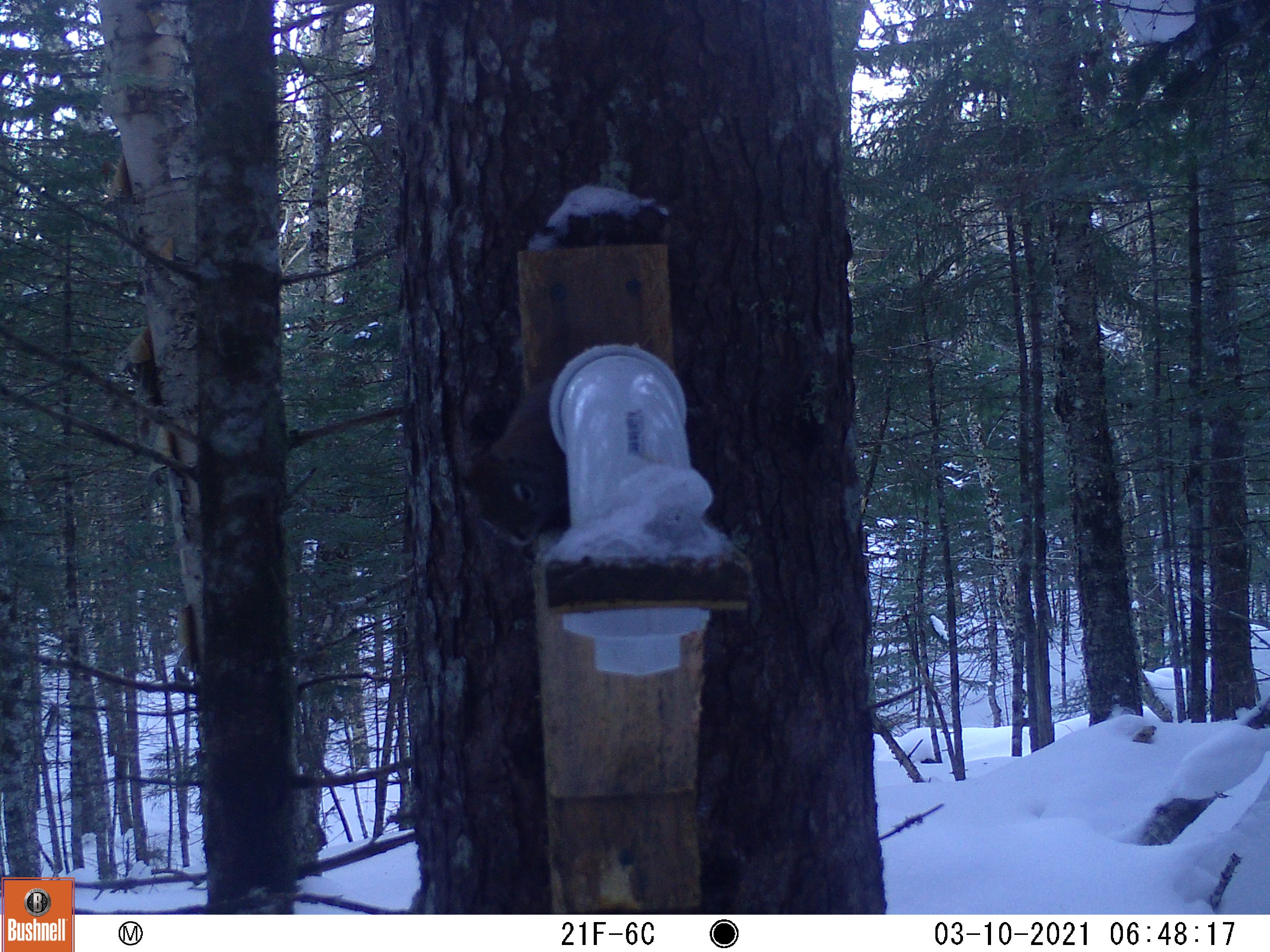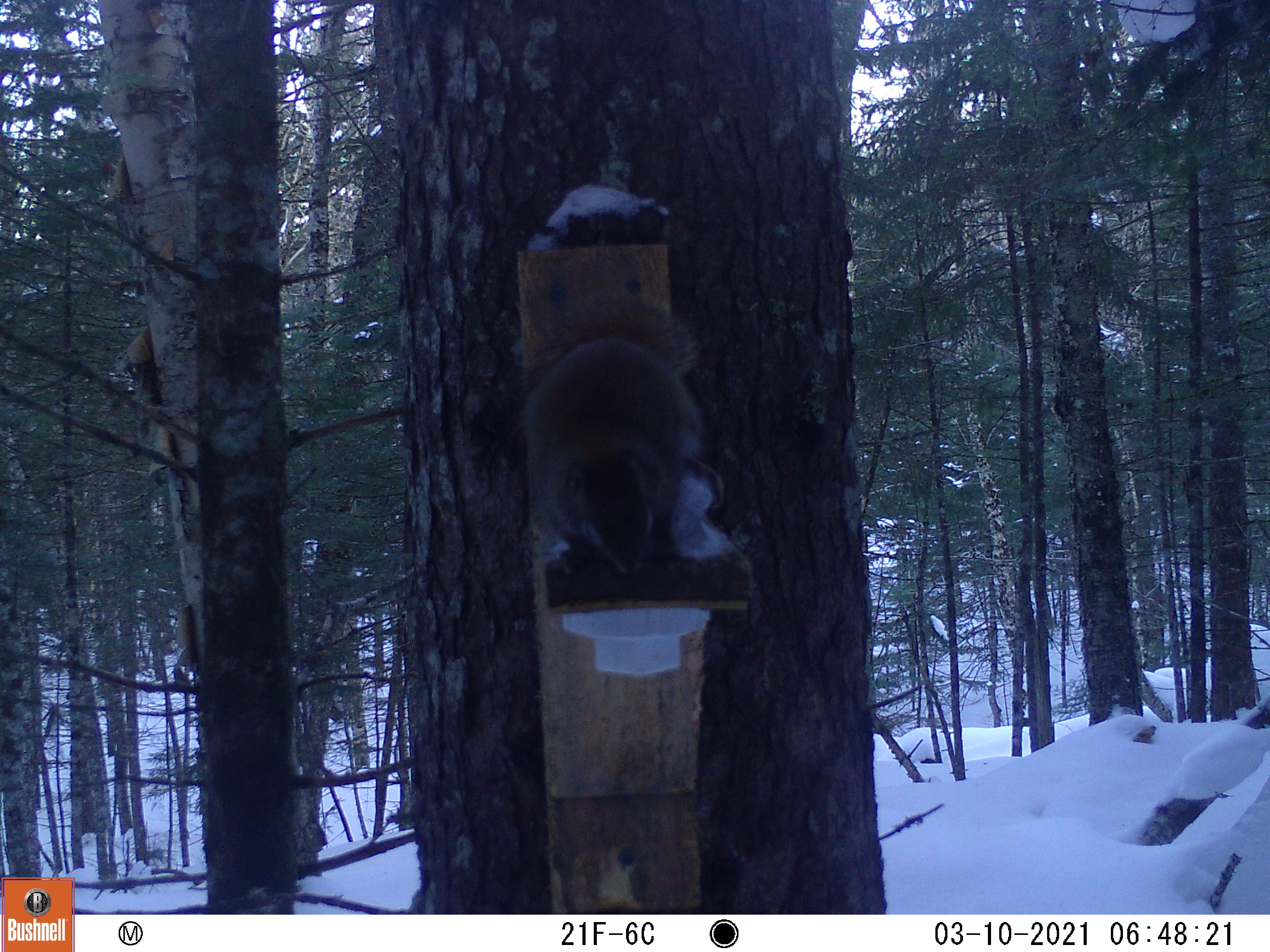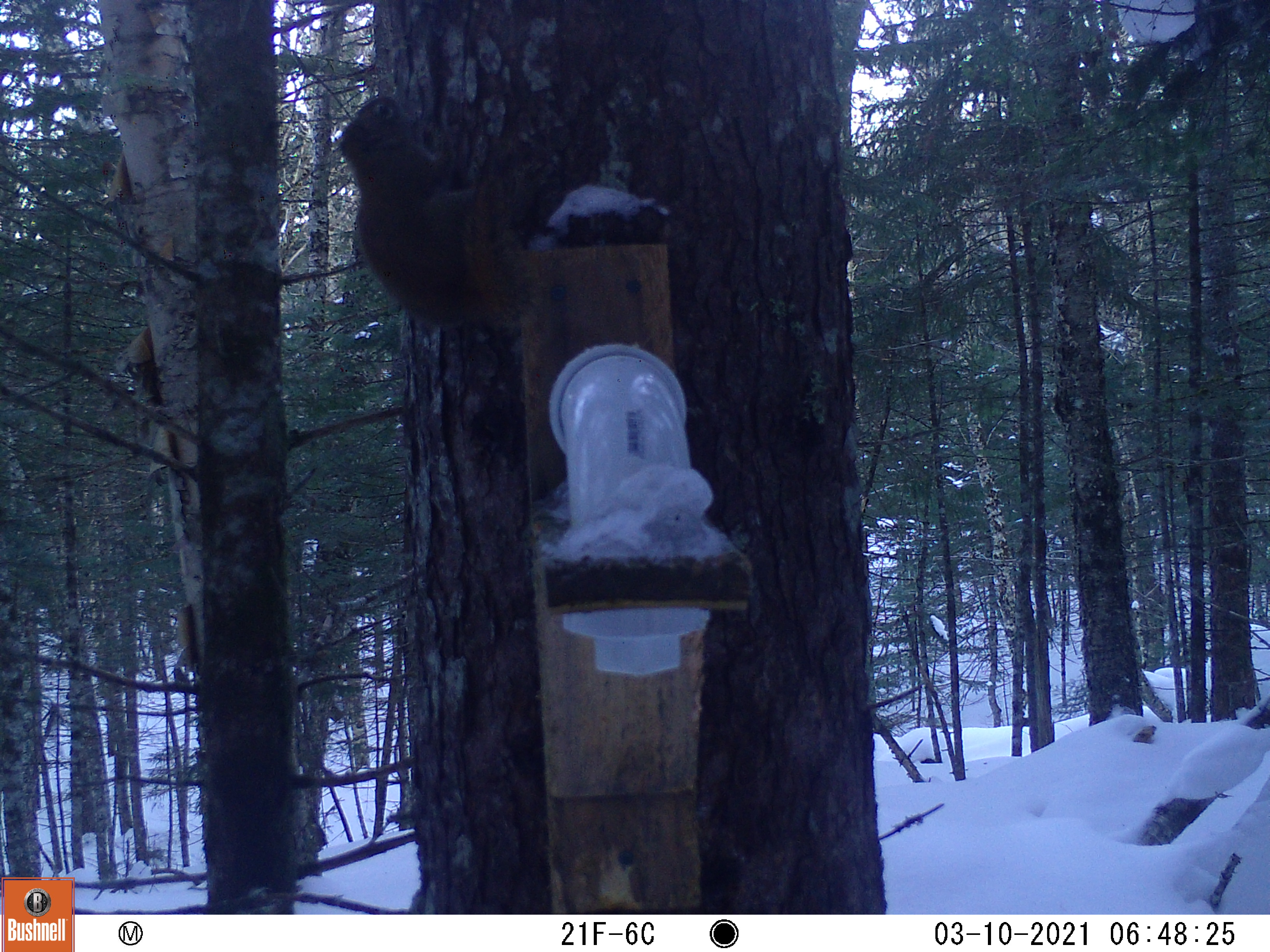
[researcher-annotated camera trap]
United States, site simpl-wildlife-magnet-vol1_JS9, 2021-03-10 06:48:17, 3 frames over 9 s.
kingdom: Animalia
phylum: Chordata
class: Mammalia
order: Rodentia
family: Sciuridae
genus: Tamiasciurus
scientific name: Tamiasciurus hudsonicus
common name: red squirrel